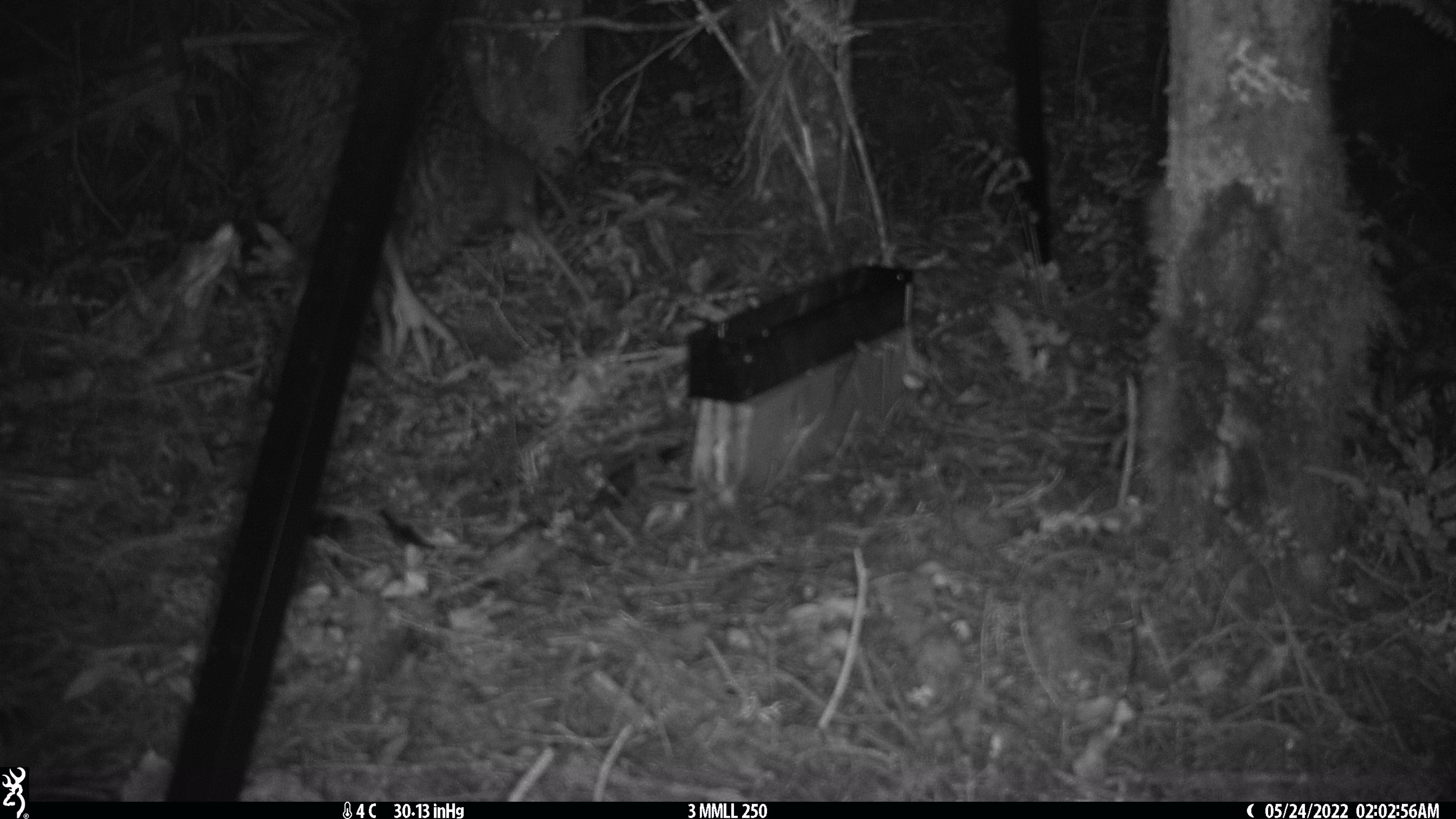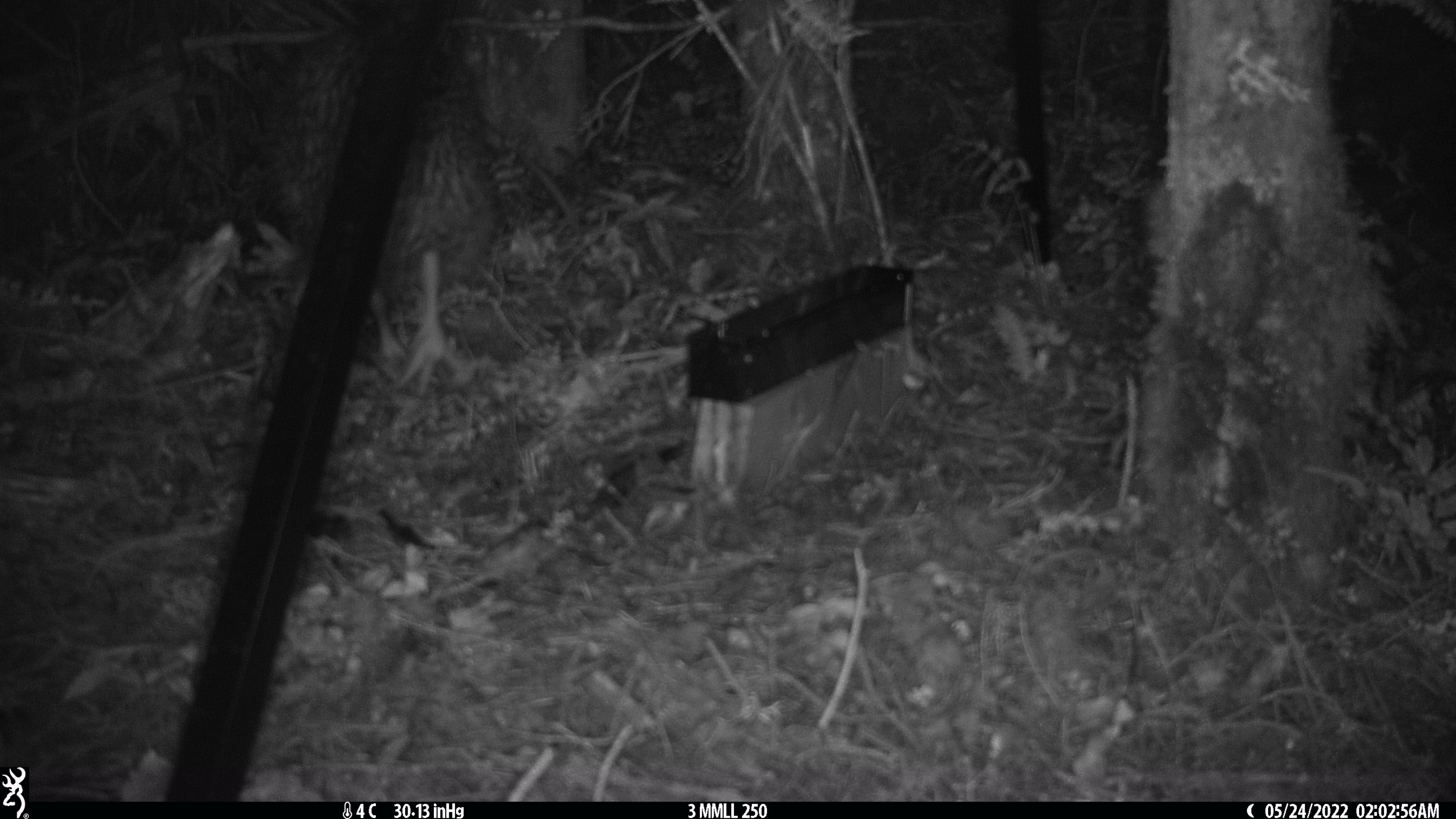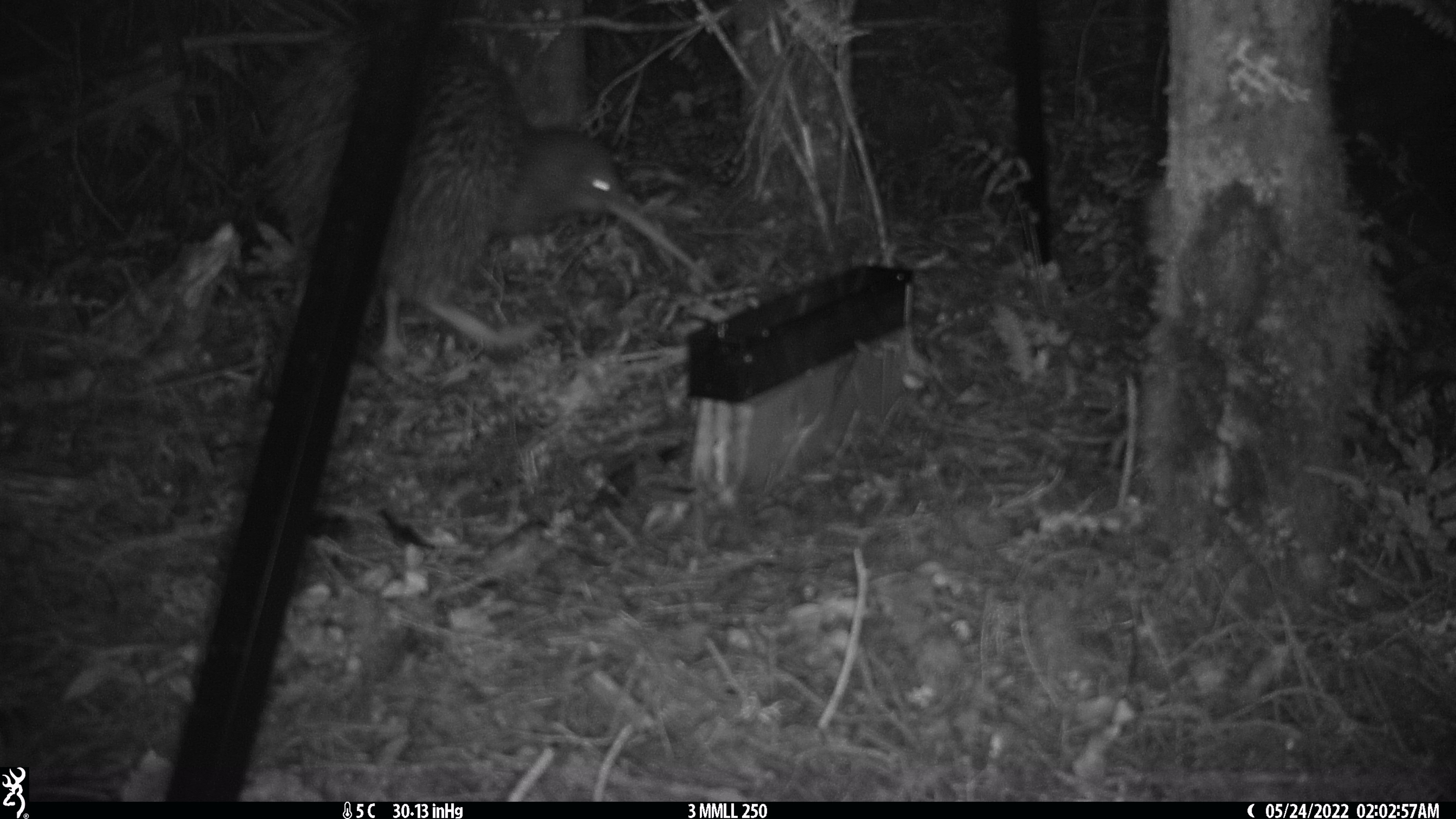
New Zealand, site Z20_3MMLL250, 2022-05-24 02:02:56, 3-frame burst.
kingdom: Animalia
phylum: Chordata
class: Aves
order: Apterygiformes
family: Apterygidae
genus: Apteryx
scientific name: Apteryx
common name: kiwi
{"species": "kiwi (Apteryx)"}